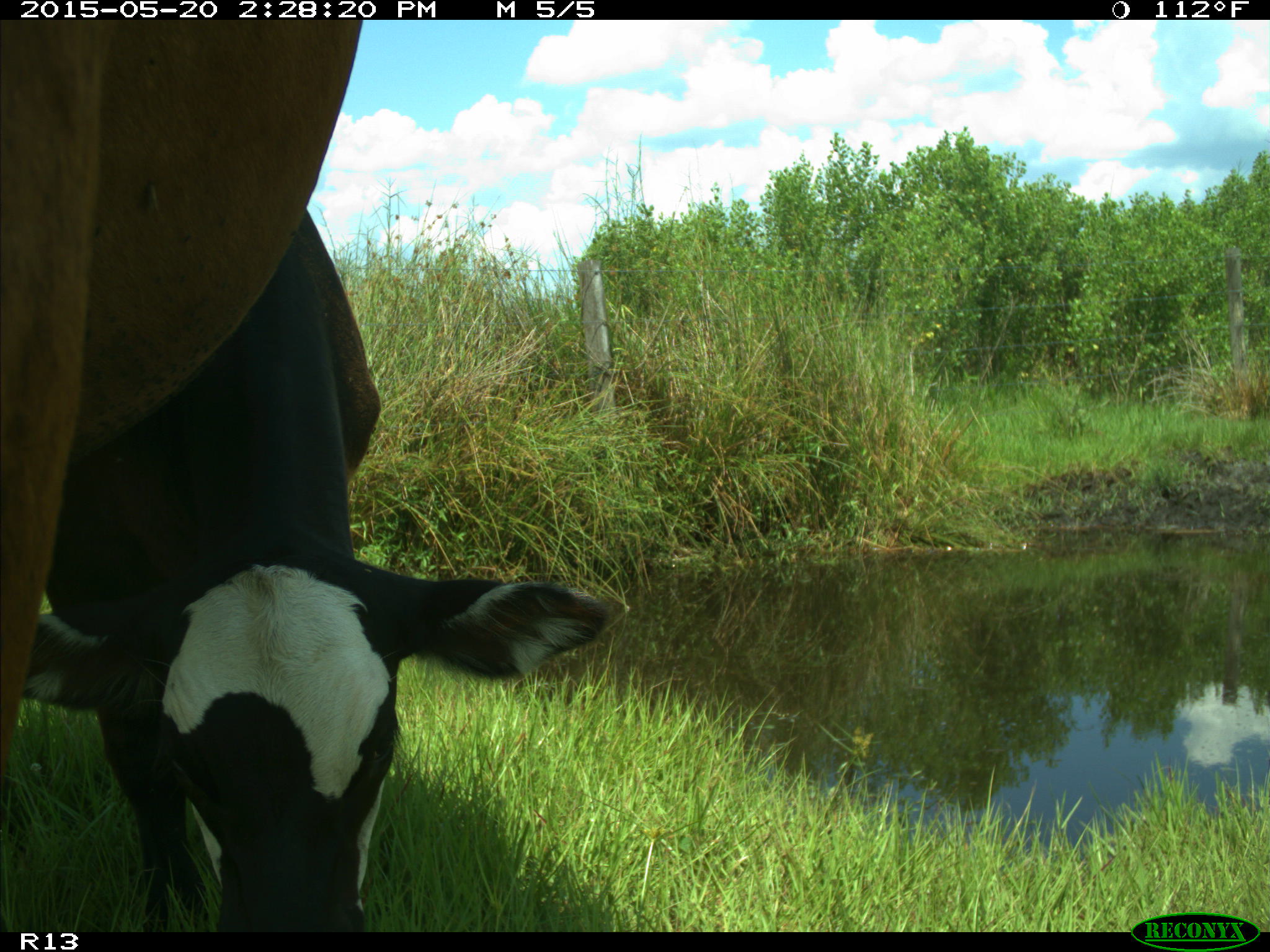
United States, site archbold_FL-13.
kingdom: Animalia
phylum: Chordata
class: Mammalia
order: Artiodactyla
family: Bovidae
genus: Bos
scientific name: Bos taurus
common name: domestic cow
Bos taurus (domestic cow).